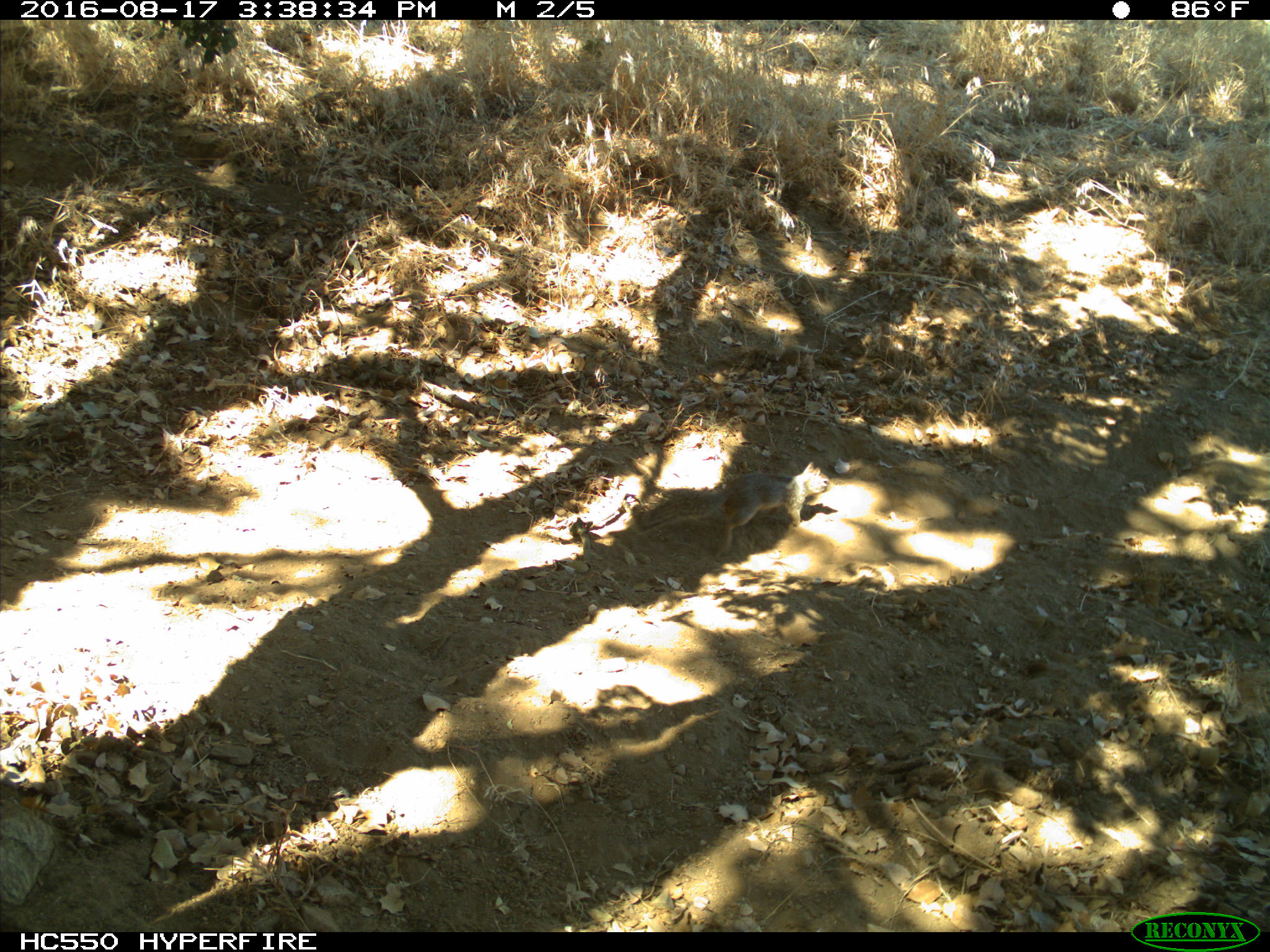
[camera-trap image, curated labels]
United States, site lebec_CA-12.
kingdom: Animalia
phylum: Chordata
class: Mammalia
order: Rodentia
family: Sciuridae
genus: Otospermophilus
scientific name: Otospermophilus beecheyi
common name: california ground squirrel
Otospermophilus beecheyi (california ground squirrel).